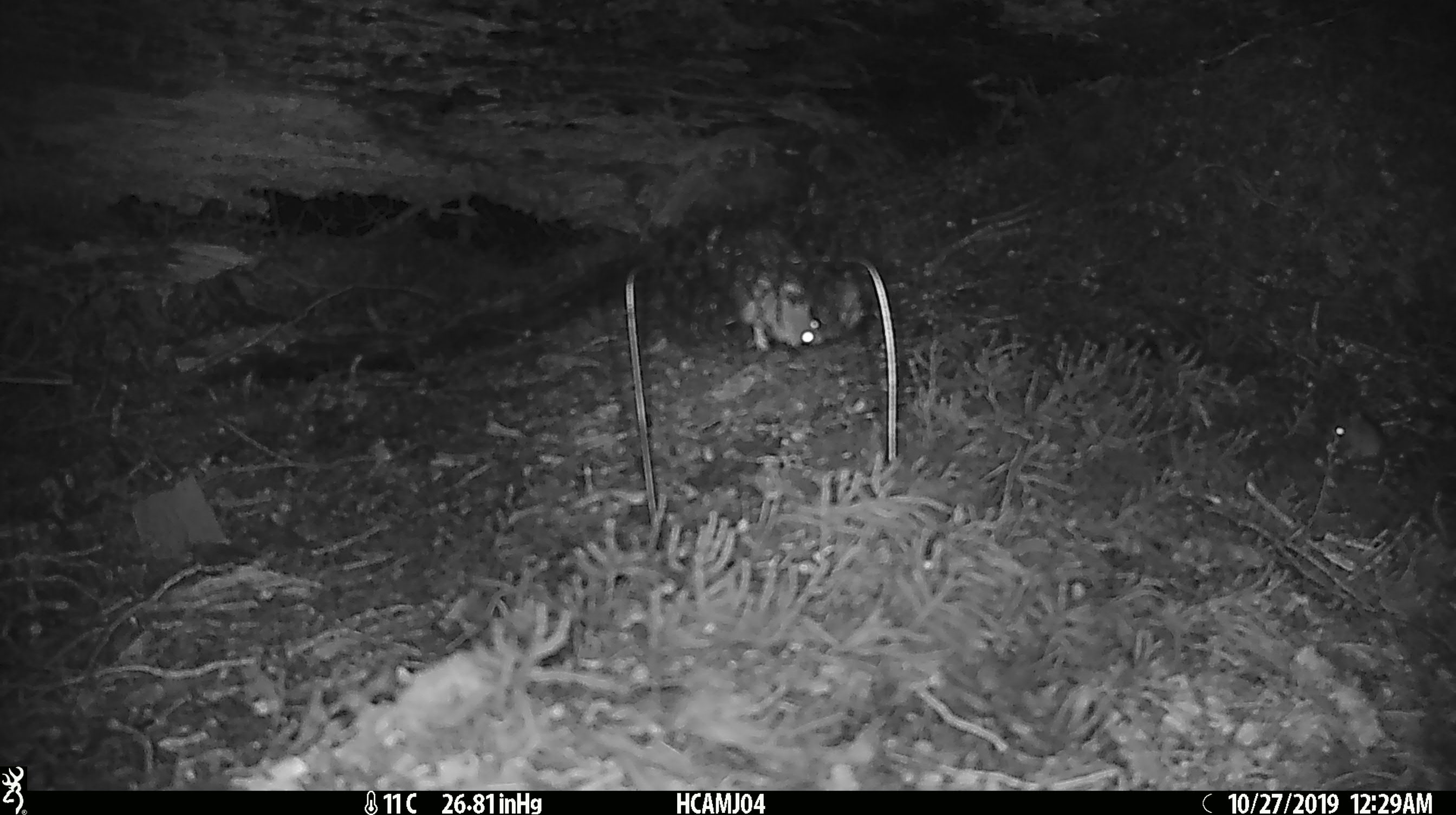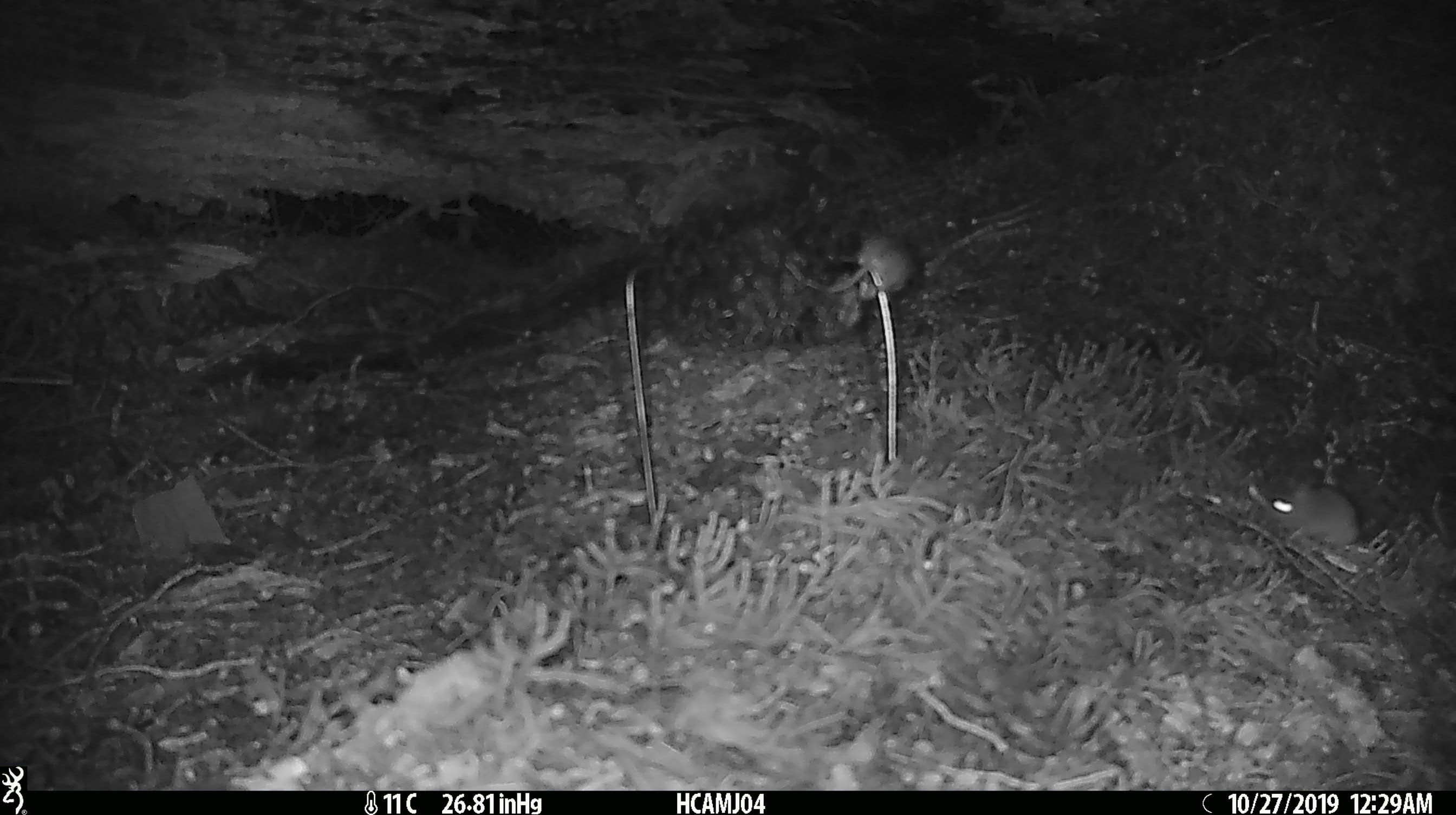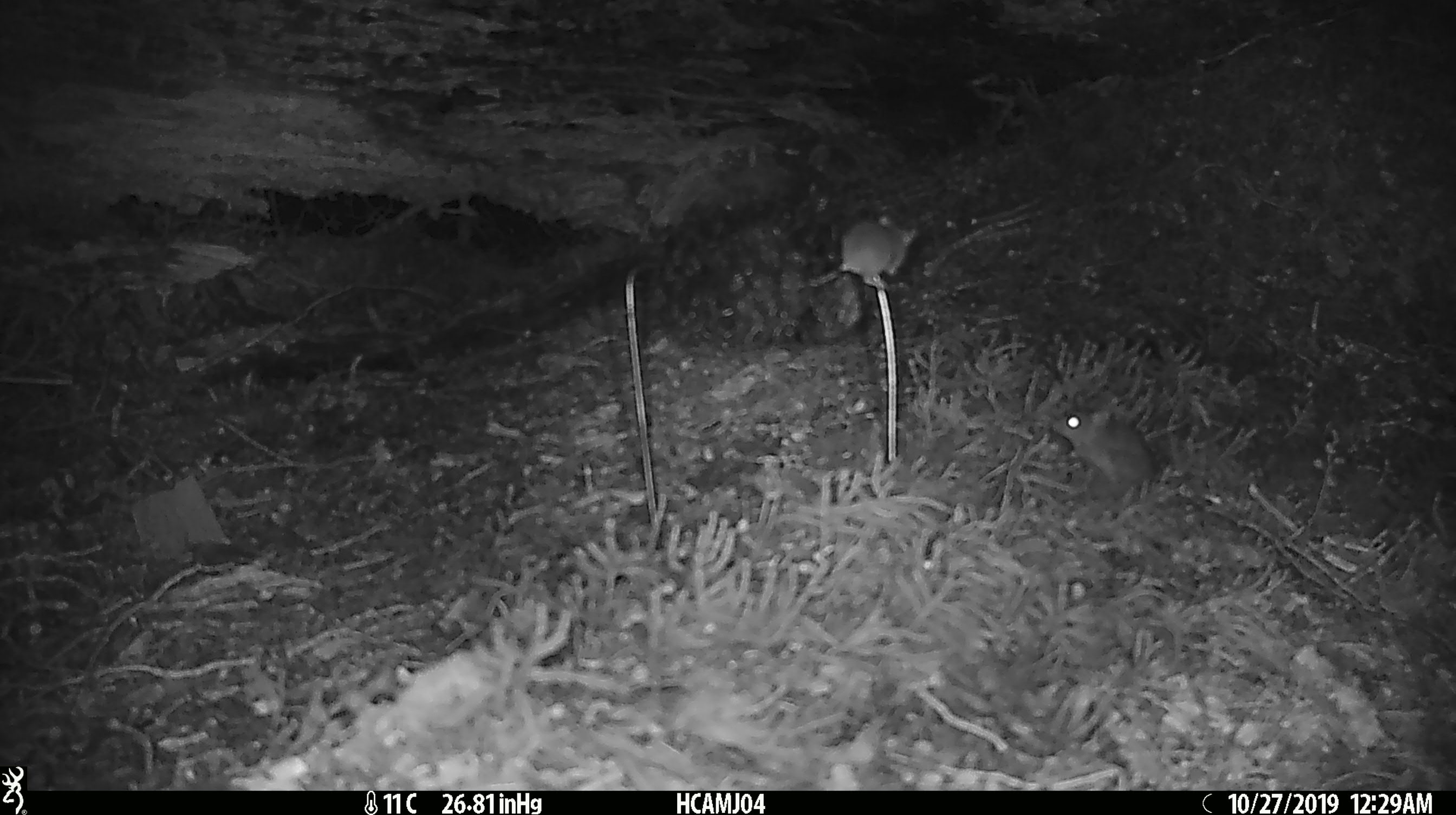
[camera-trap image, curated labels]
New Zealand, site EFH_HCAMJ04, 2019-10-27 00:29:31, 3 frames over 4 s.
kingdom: Animalia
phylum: Chordata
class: Mammalia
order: Rodentia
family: Muridae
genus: Mus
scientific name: Mus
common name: mouse